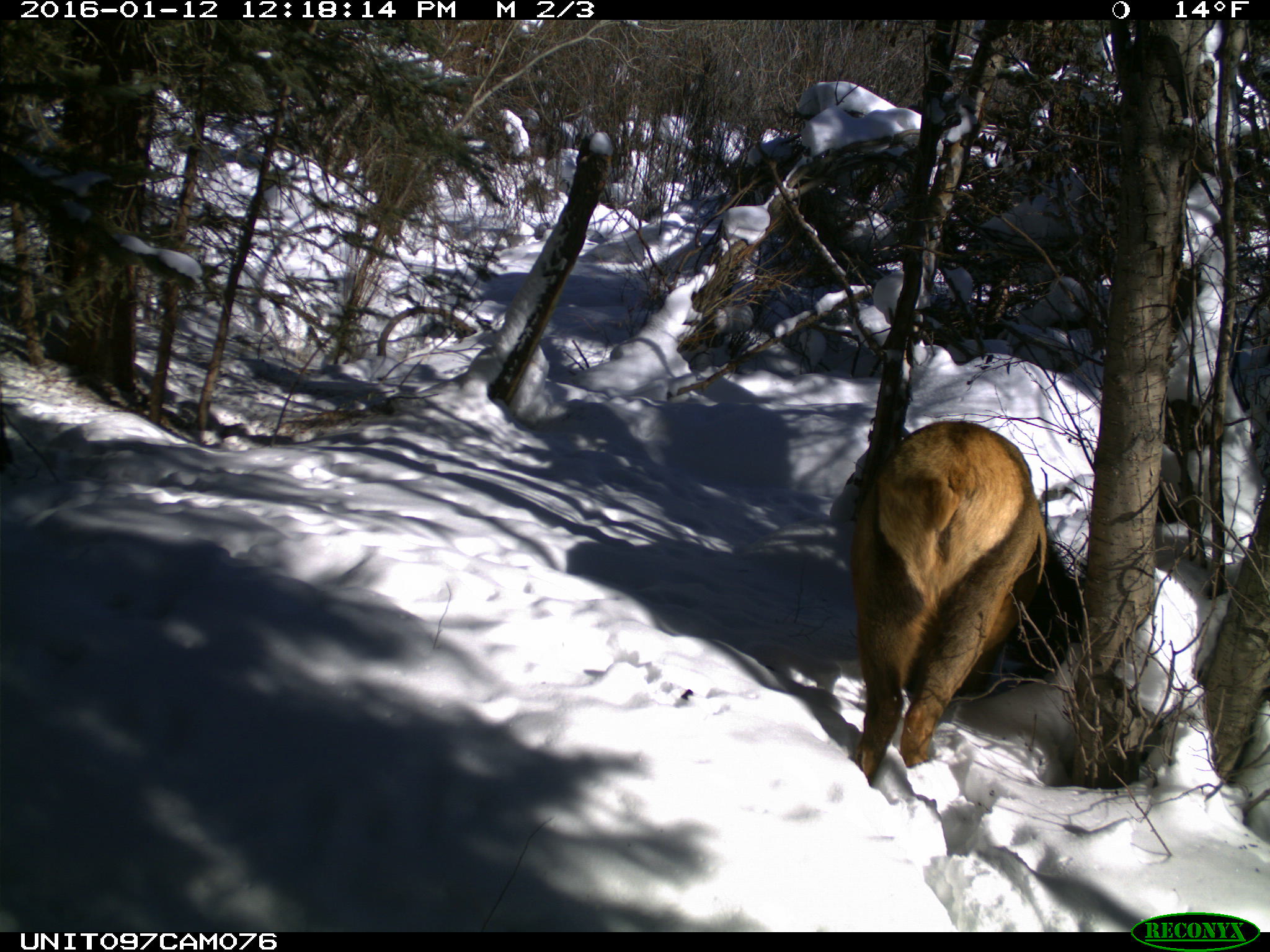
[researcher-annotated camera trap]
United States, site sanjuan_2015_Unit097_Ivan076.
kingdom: Animalia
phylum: Chordata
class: Mammalia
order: Artiodactyla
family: Cervidae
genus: Cervus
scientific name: Cervus elaphus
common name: red deer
Cervus elaphus (red deer).